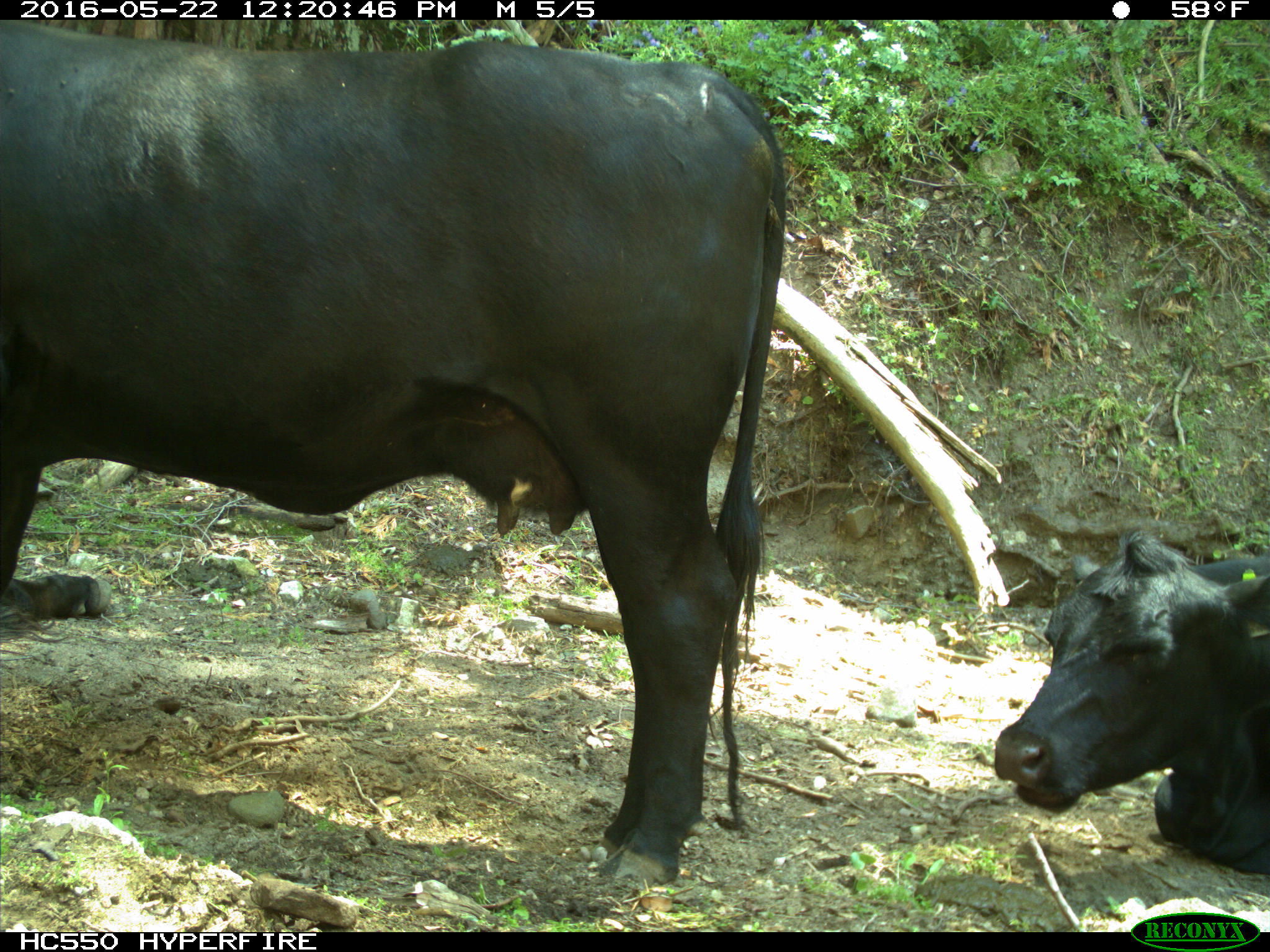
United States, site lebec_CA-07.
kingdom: Animalia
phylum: Chordata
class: Mammalia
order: Artiodactyla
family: Bovidae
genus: Bos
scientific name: Bos taurus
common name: domestic cow